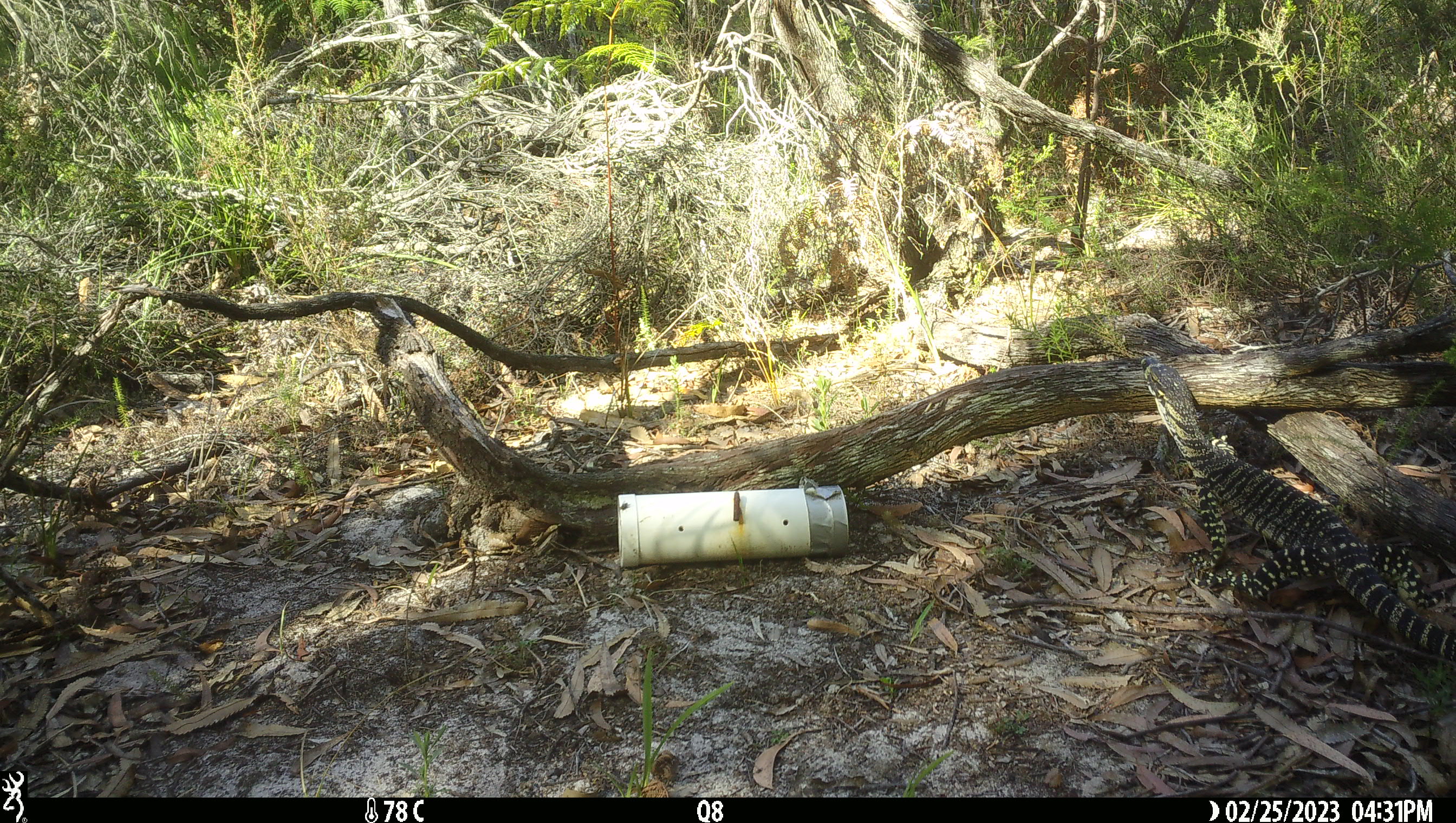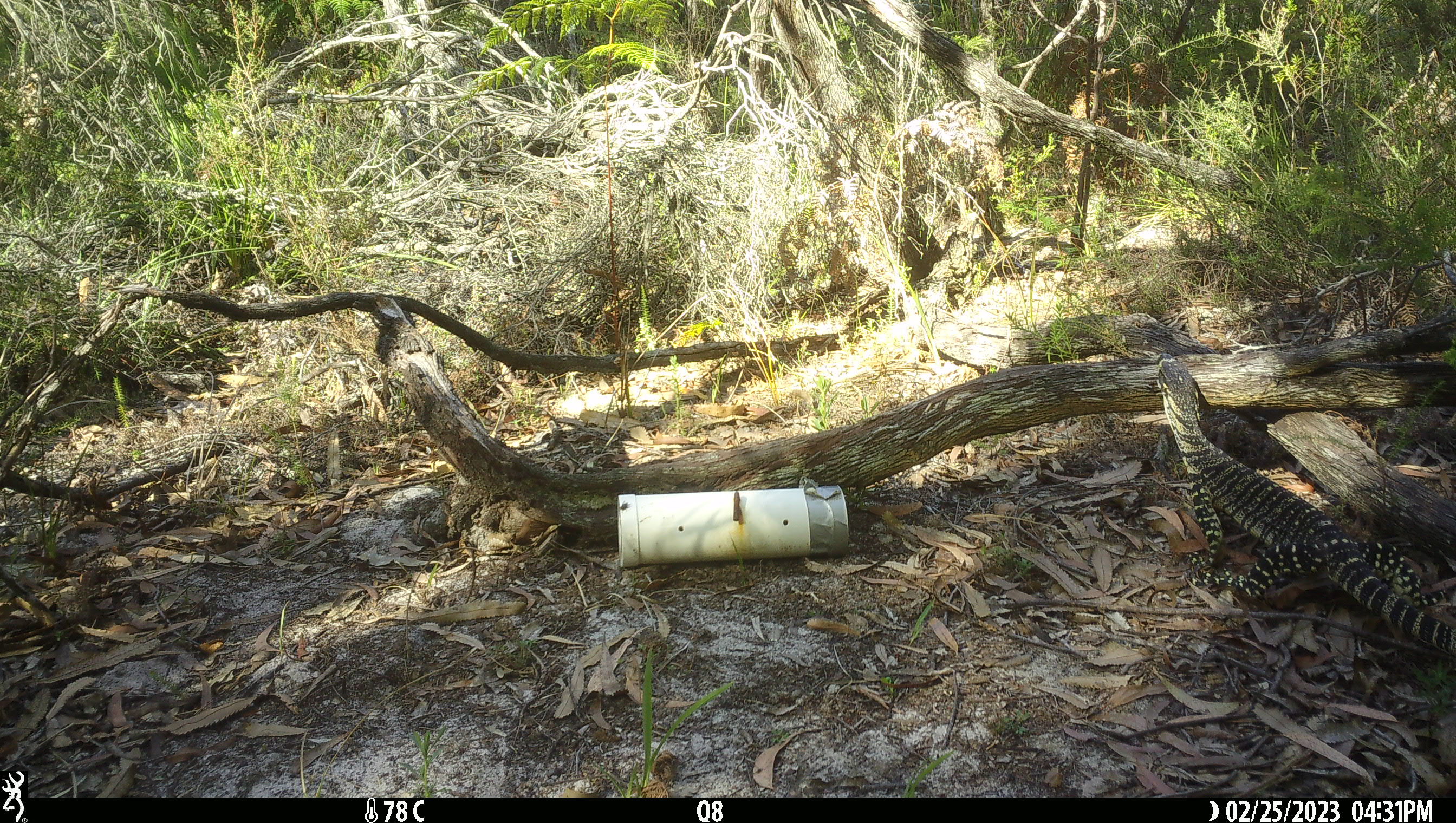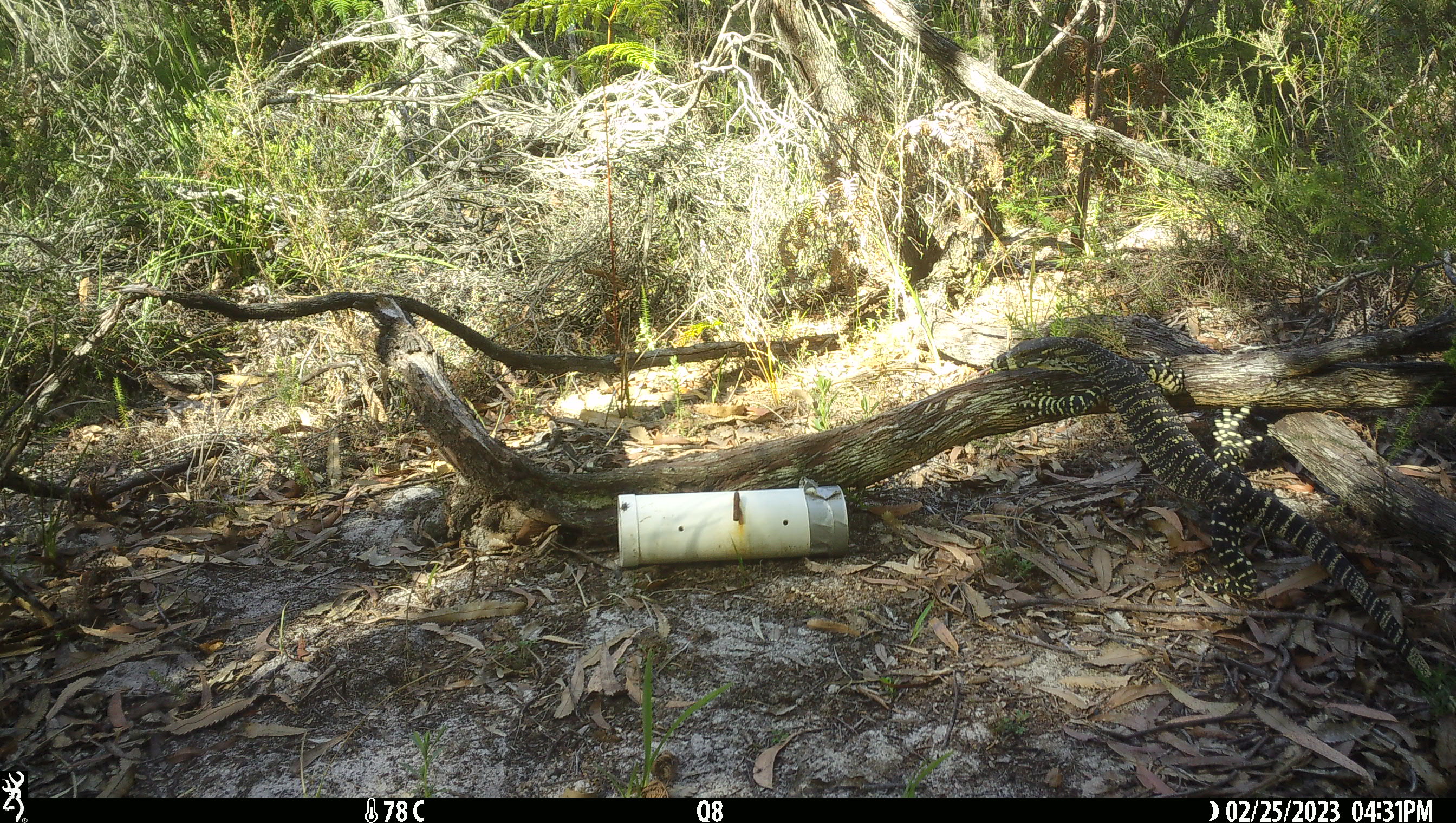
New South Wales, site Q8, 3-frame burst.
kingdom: Animalia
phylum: Chordata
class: Reptilia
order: Squamata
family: Varanidae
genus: Varanus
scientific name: Varanus varius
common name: lace monitor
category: goanna